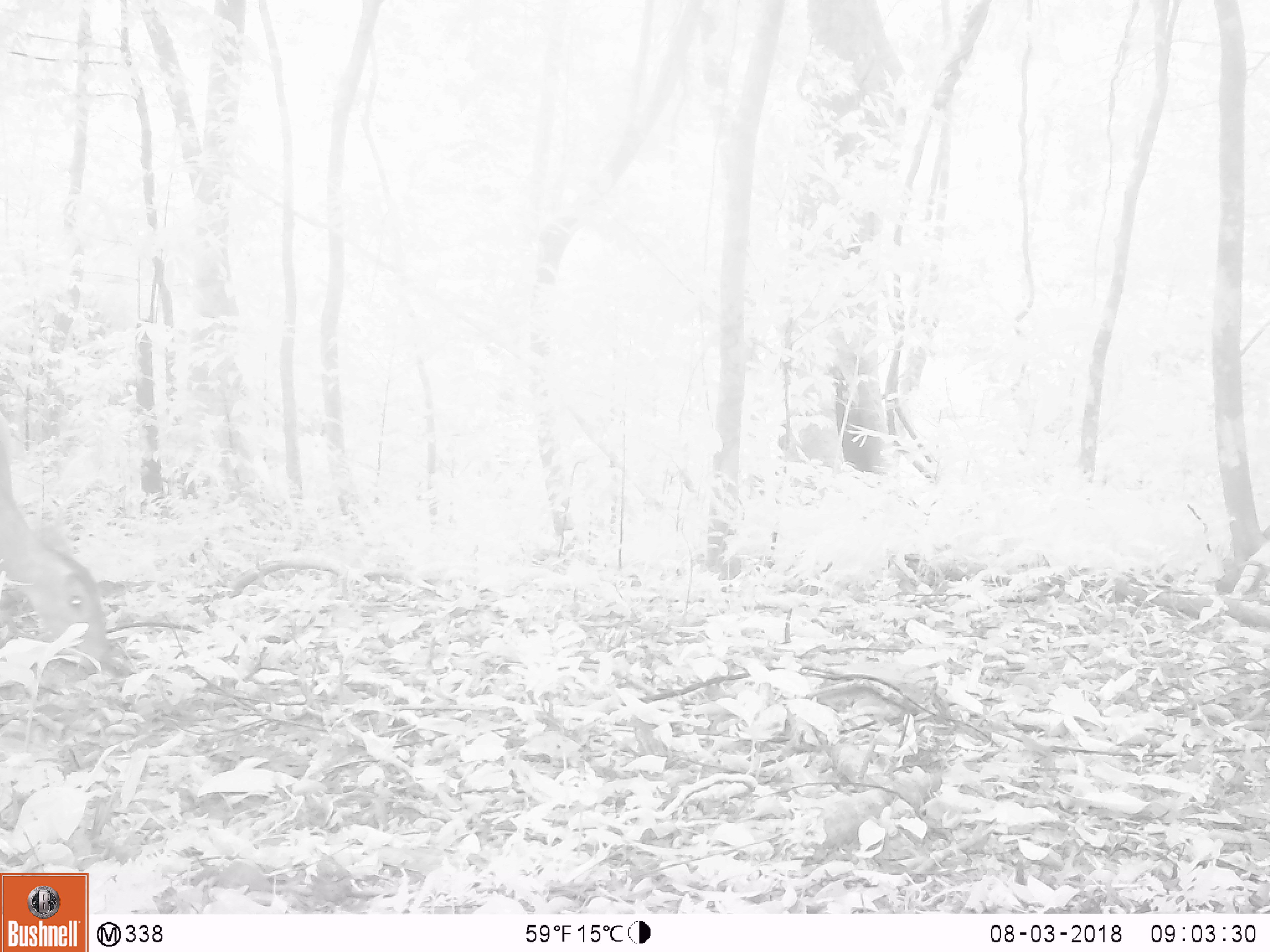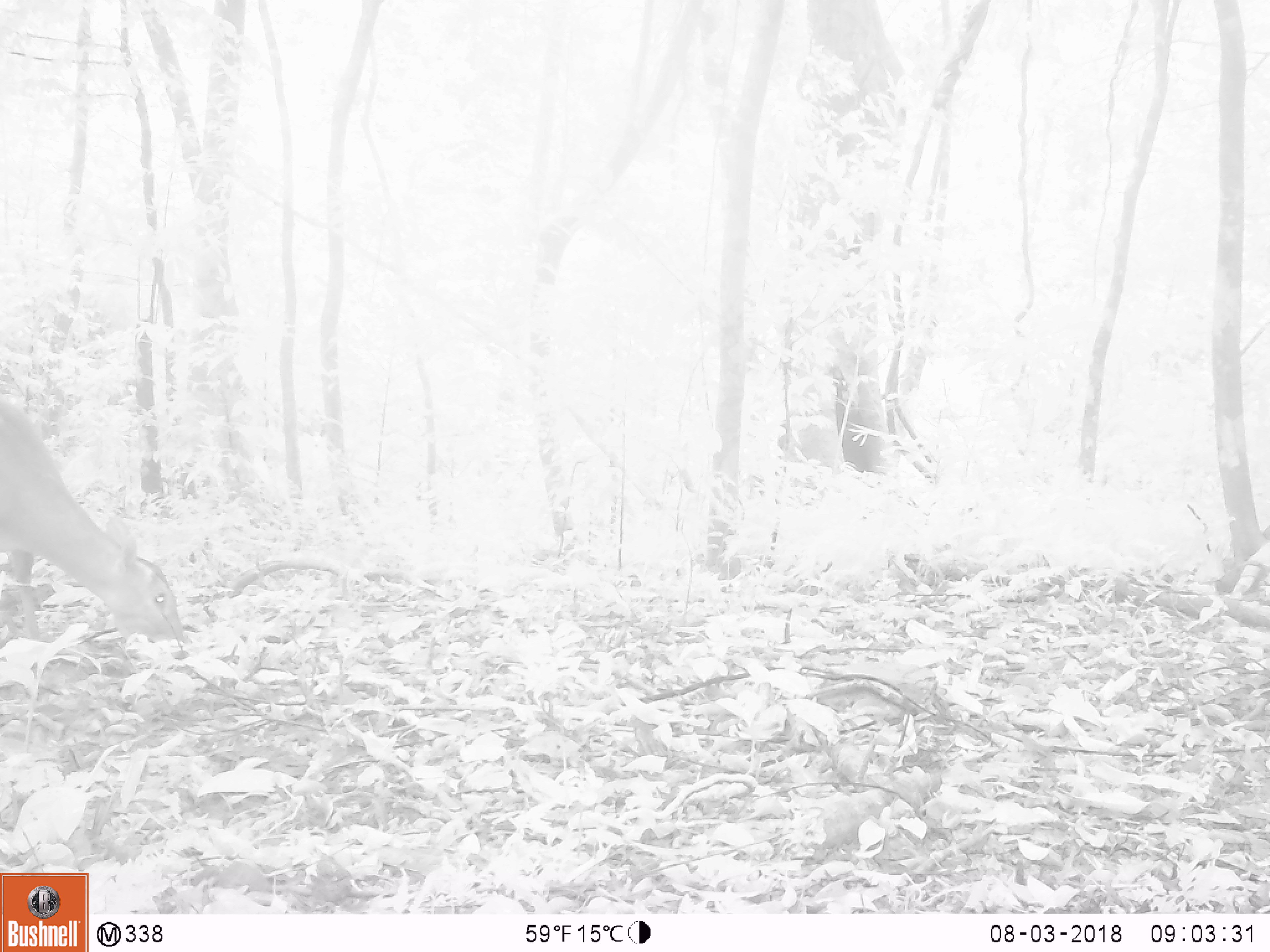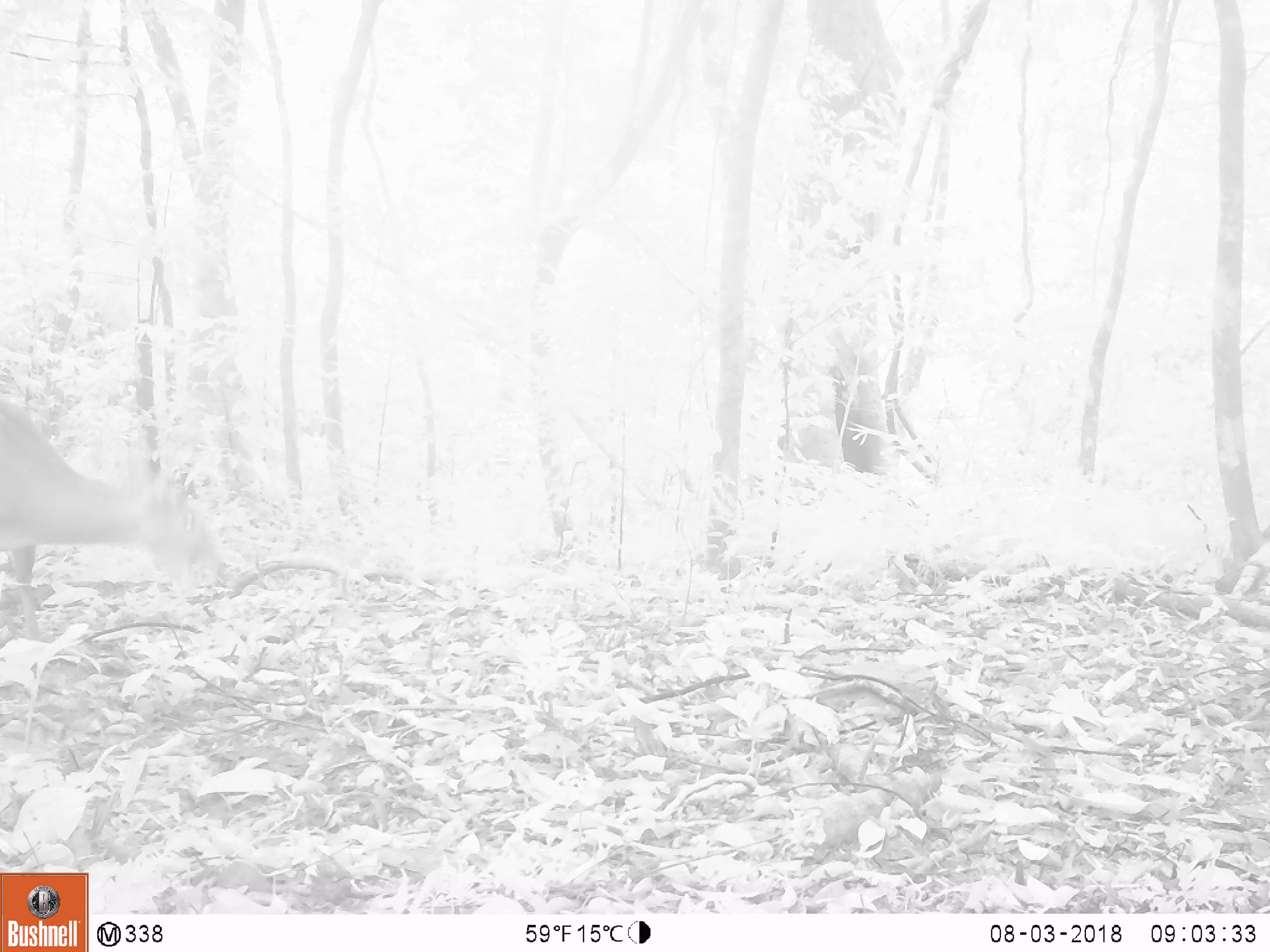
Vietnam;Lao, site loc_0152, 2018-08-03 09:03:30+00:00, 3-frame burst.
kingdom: Animalia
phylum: Chordata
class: Mammalia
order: Artiodactyla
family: Cervidae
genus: Muntiacus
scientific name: Muntiacus vuquangensis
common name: large-antlered muntjac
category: large antlered muntjac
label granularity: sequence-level